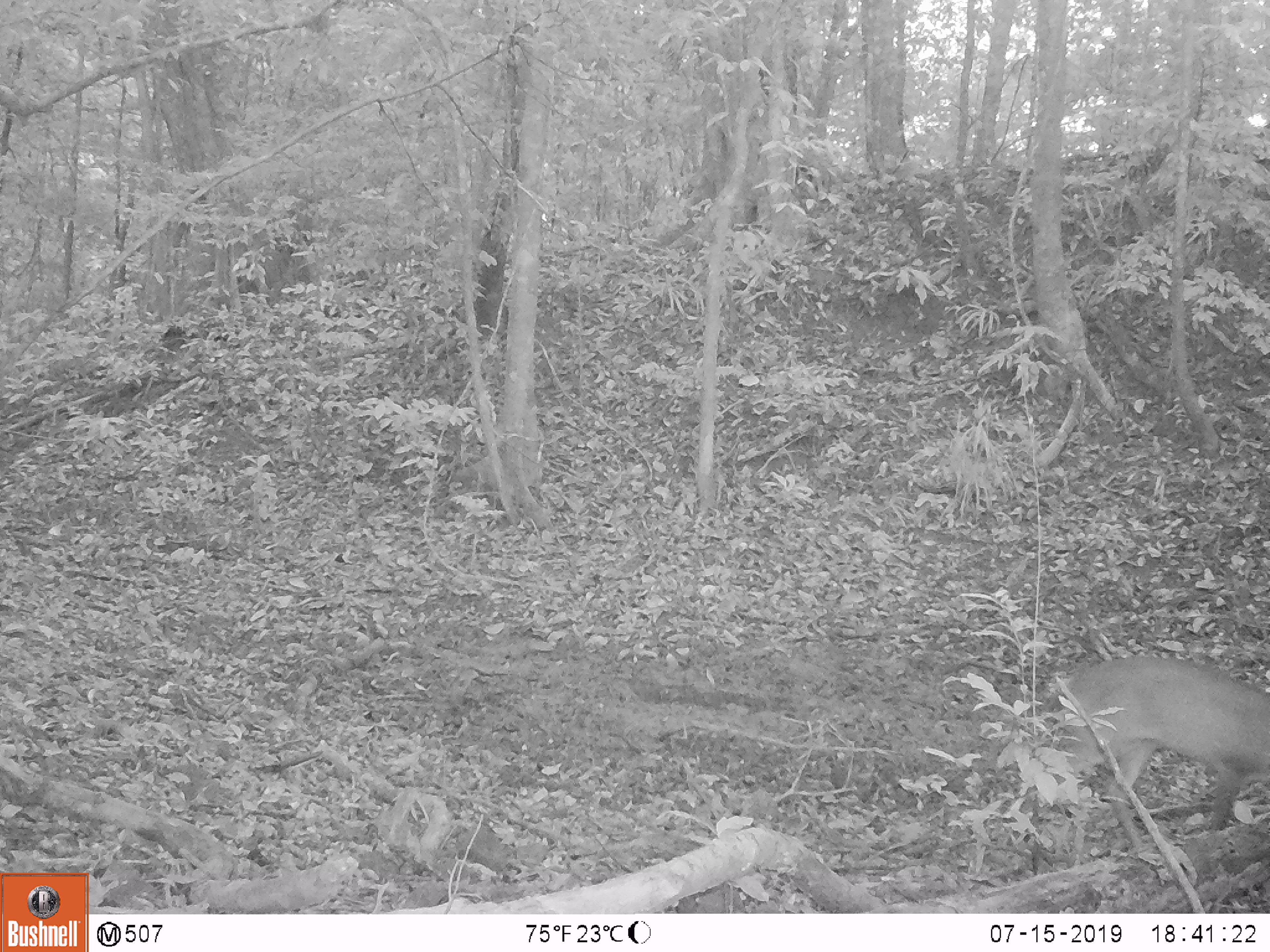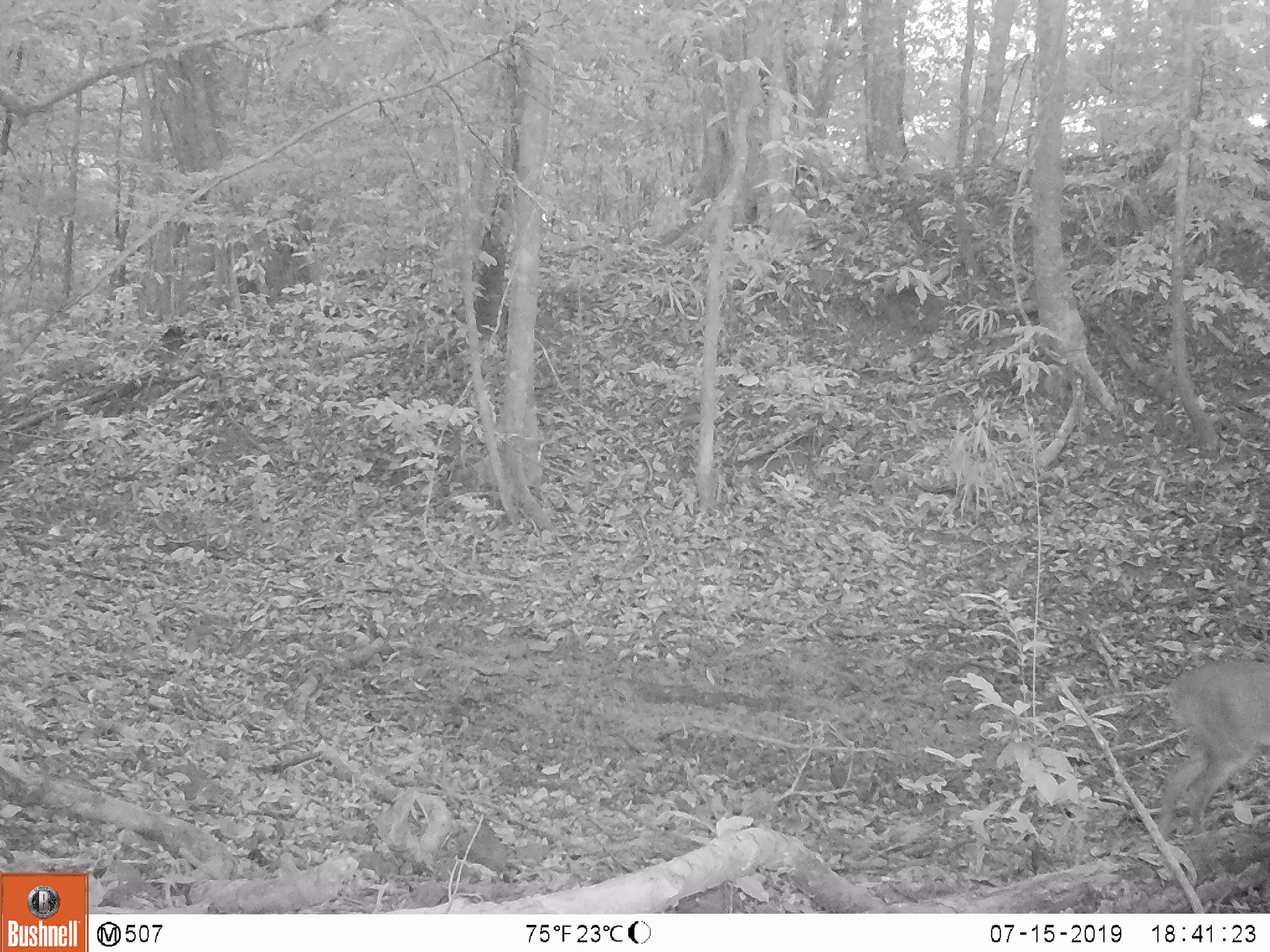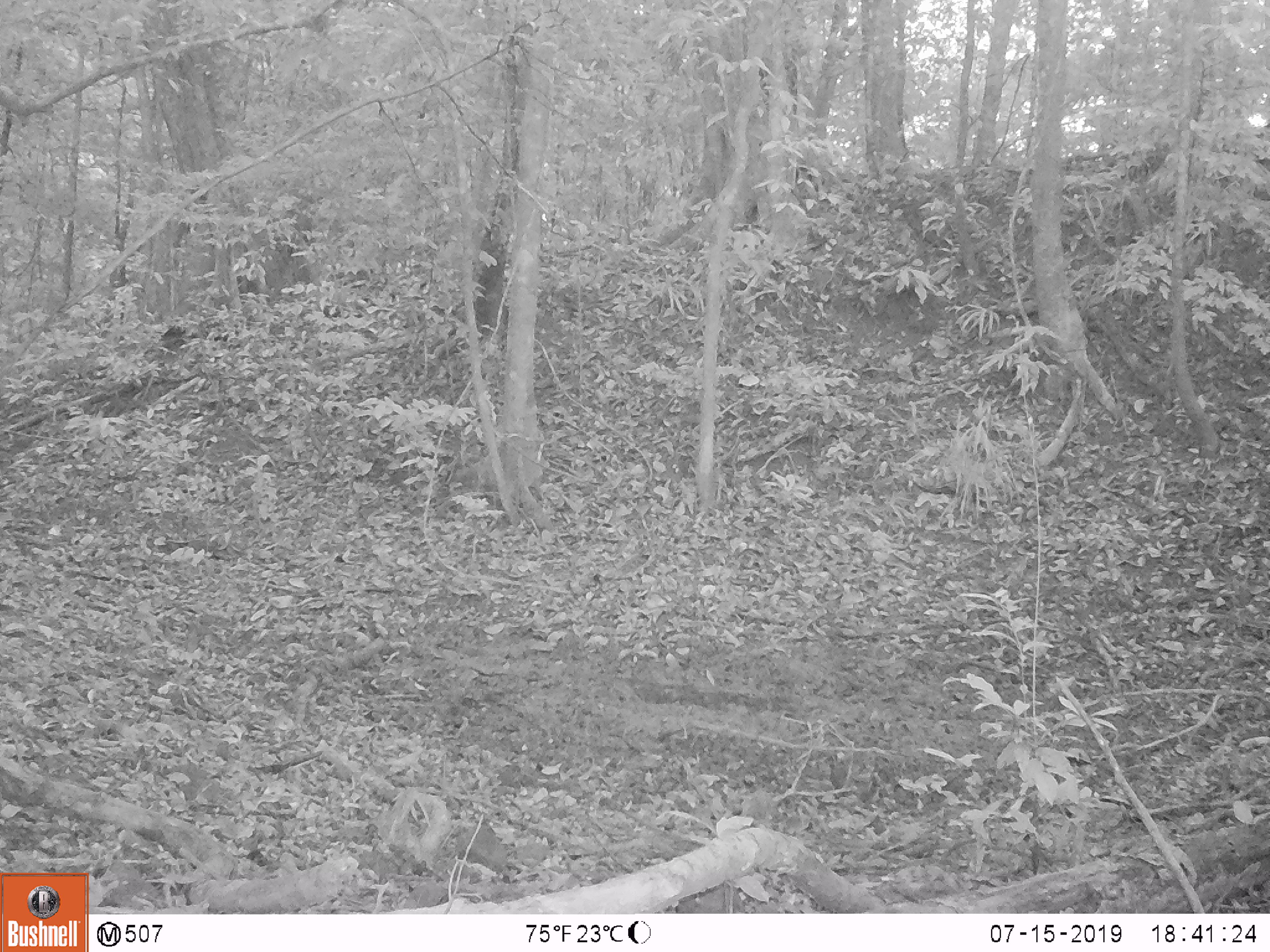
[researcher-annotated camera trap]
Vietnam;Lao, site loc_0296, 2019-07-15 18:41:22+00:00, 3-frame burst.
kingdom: Animalia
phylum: Chordata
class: Mammalia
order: Artiodactyla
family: Cervidae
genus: Muntiacus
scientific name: Muntiacus vuquangensis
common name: large-antlered muntjac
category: large antlered muntjac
Large antlered muntjac (large-antlered muntjac) (Muntiacus vuquangensis). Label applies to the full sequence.